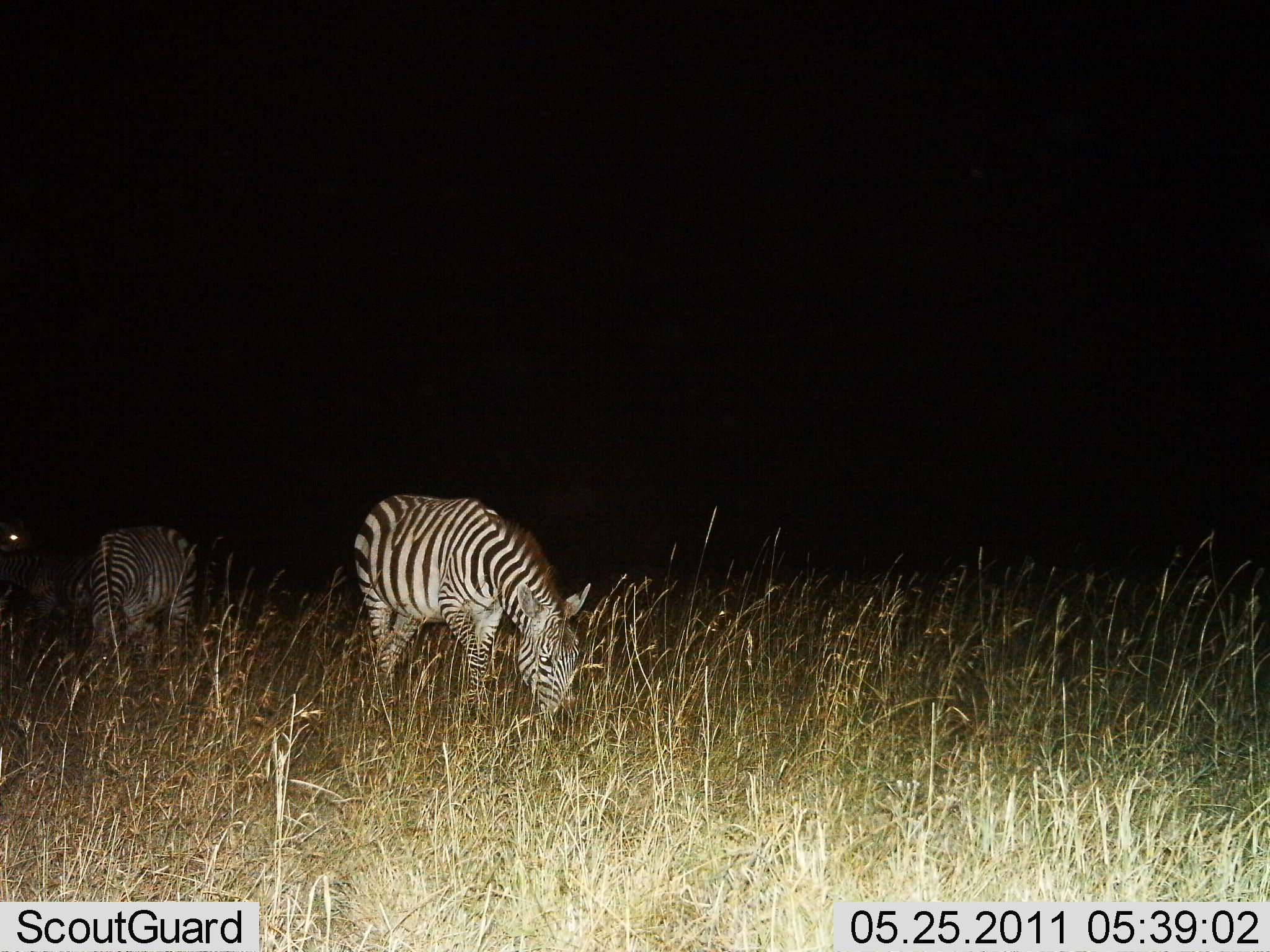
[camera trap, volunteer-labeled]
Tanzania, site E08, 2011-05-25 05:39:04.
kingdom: Animalia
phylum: Chordata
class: Mammalia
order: Perissodactyla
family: Equidae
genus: Equus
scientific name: Equus quagga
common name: plains zebra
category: zebra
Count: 2.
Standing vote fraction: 25%.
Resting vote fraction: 0%.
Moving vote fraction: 0%.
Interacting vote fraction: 0%.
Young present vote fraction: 0%.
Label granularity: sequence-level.